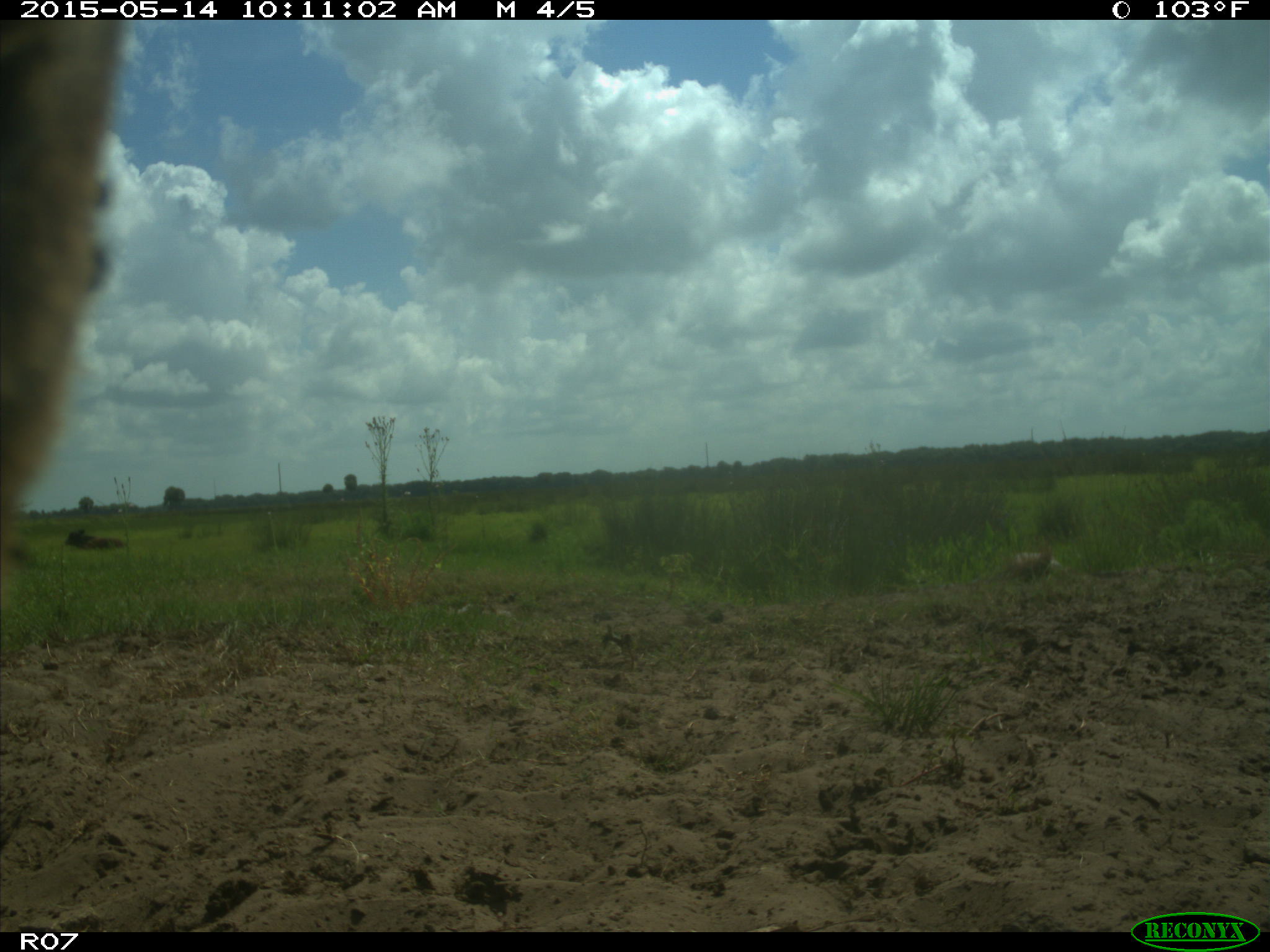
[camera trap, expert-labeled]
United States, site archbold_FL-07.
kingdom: Animalia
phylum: Chordata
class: Mammalia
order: Artiodactyla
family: Bovidae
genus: Bos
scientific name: Bos taurus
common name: domestic cow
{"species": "Bos taurus (domestic cow)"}